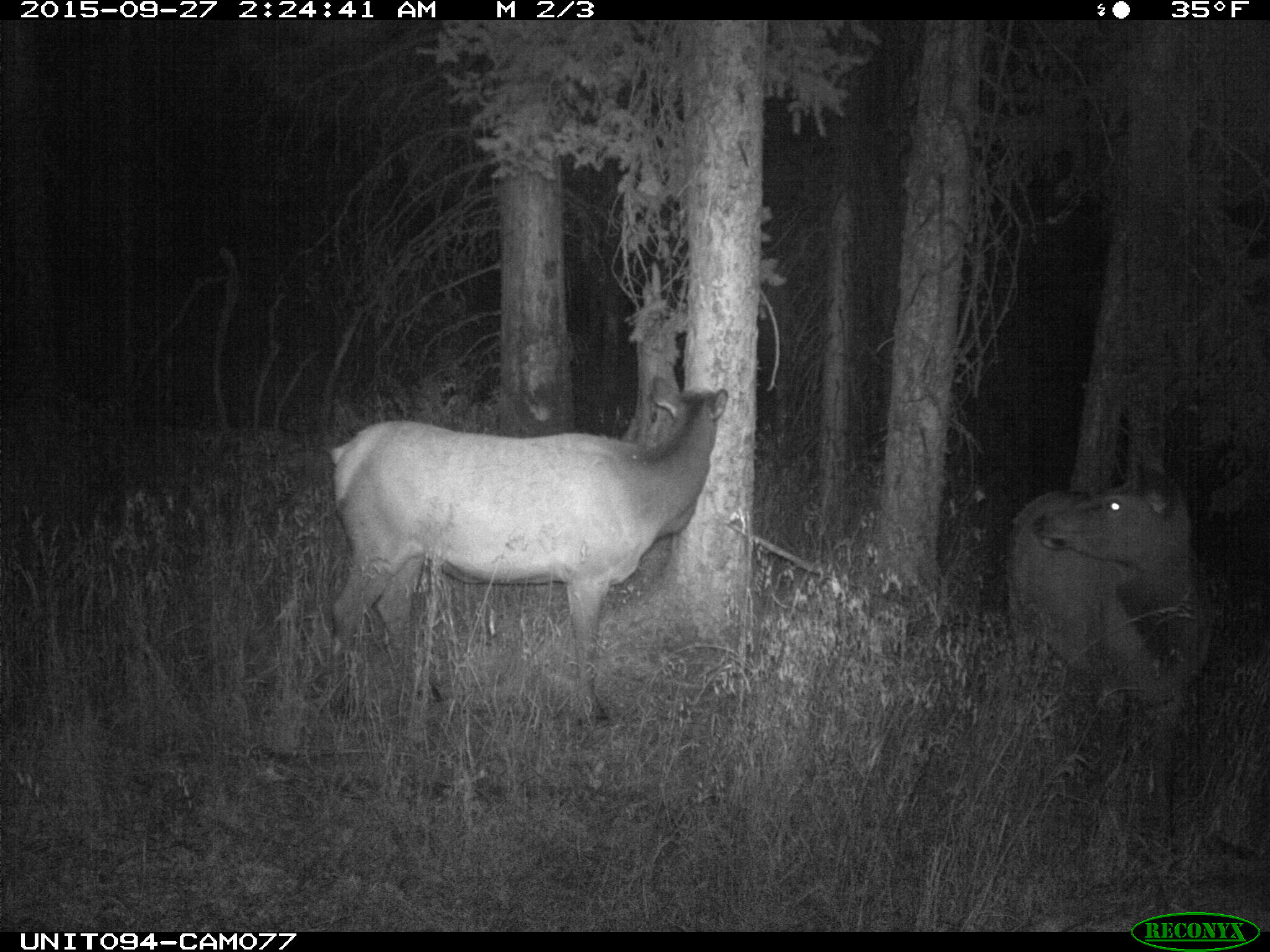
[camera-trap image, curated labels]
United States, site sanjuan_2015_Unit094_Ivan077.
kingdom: Animalia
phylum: Chordata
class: Mammalia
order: Artiodactyla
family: Cervidae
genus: Cervus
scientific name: Cervus elaphus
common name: red deer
Cervus elaphus (red deer).